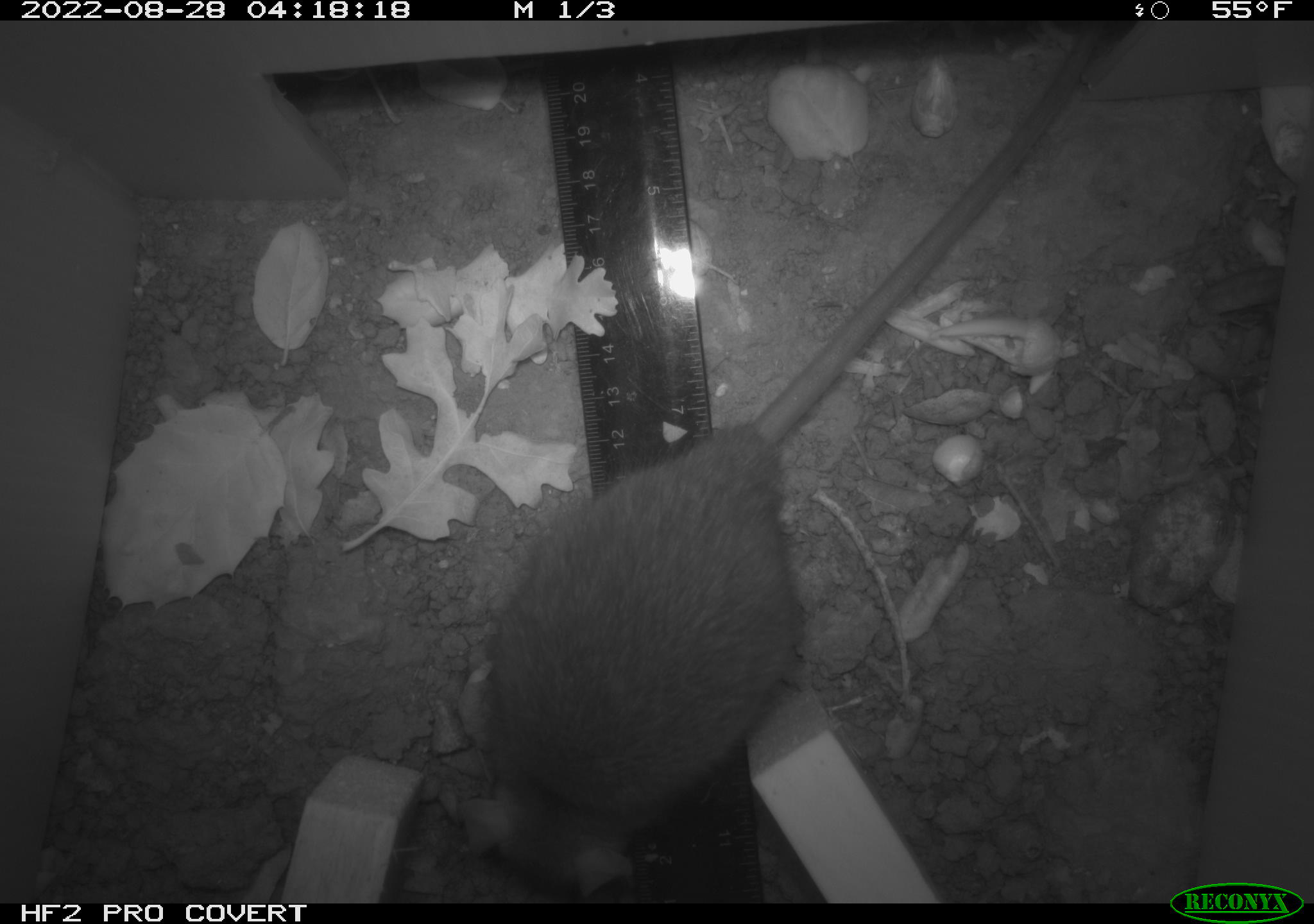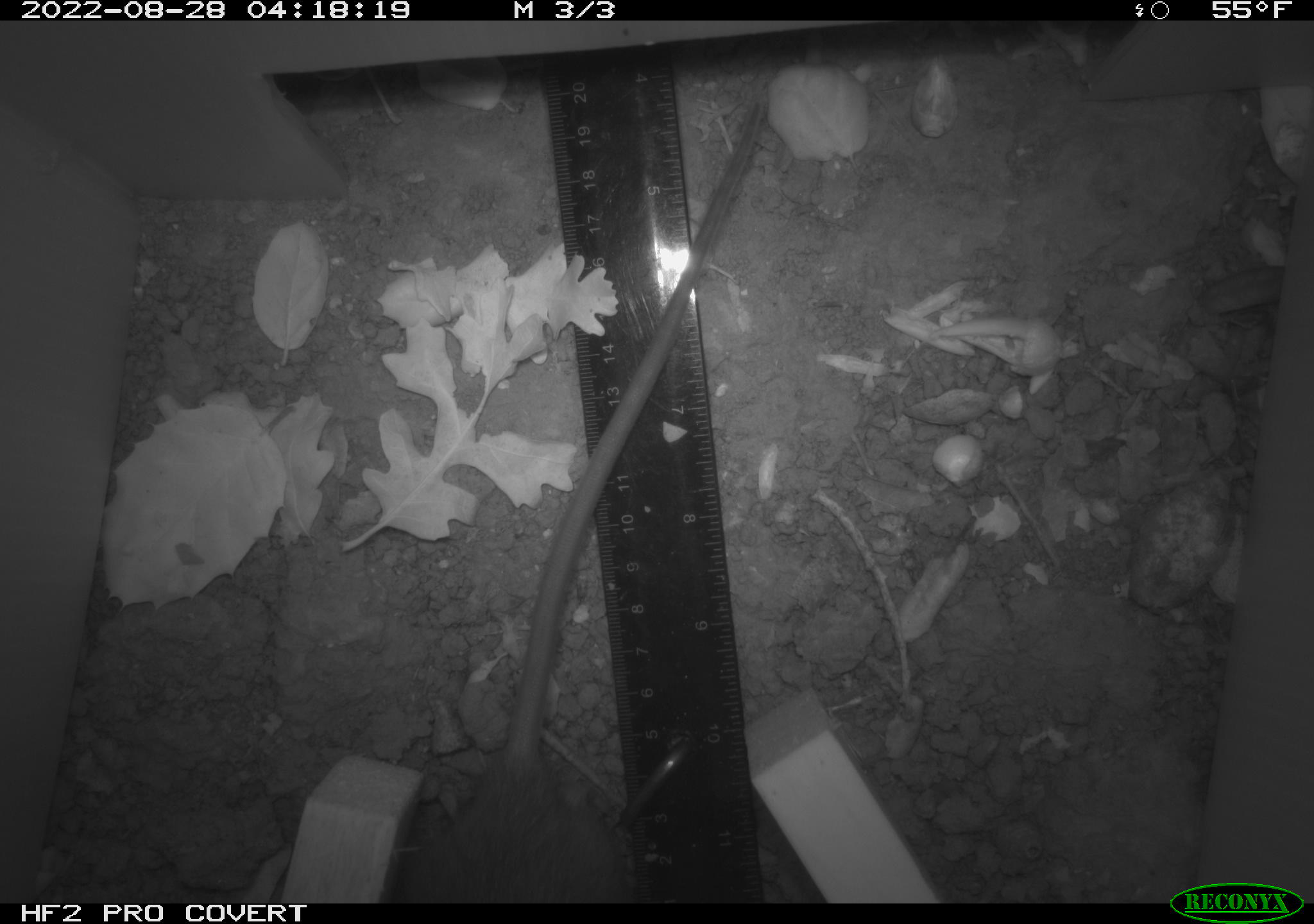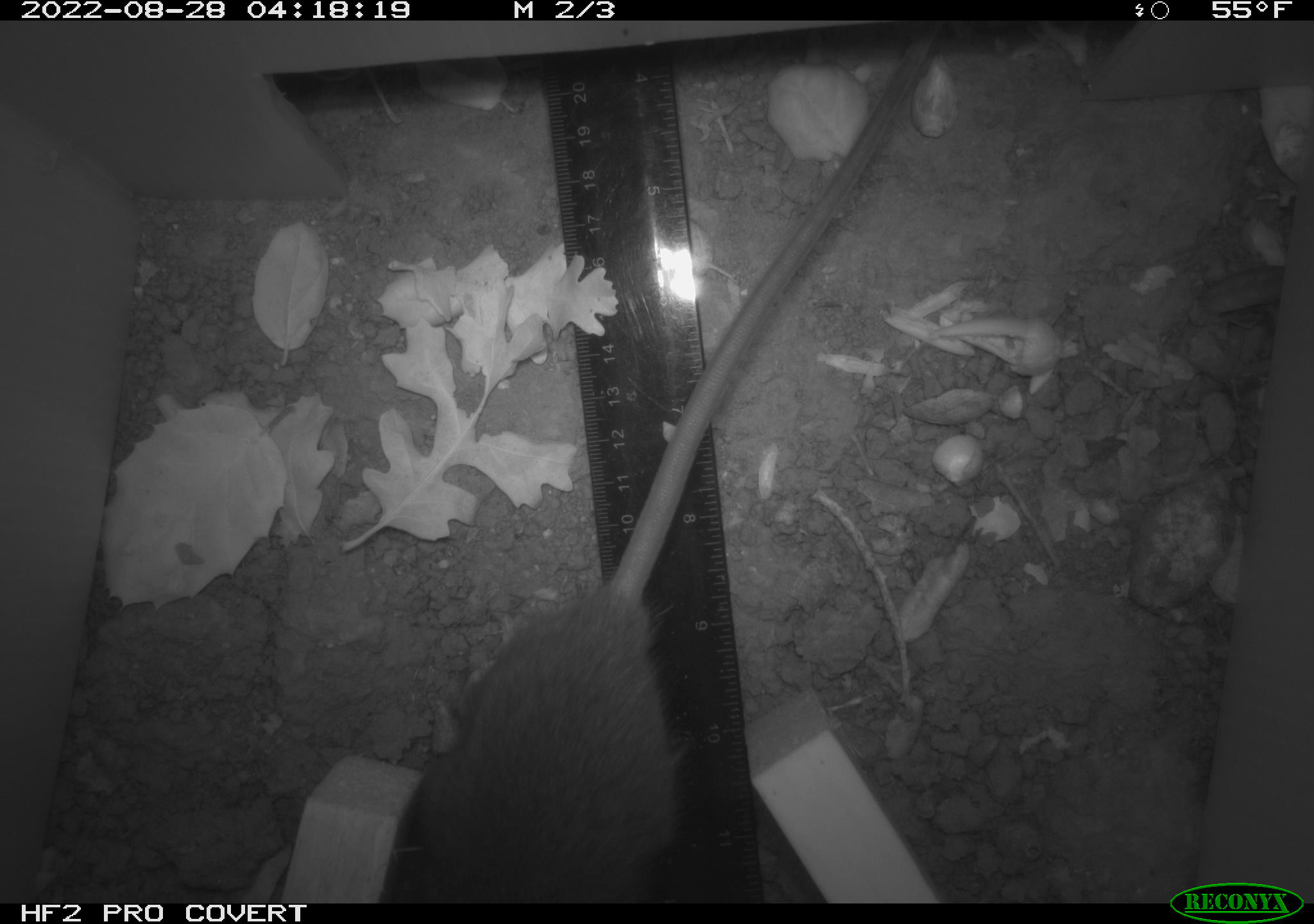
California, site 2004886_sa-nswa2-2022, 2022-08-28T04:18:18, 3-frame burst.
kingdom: Animalia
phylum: Chordata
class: Mammalia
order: Rodentia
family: Muridae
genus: Rattus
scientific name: Rattus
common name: rat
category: rattus species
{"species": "rattus species (rat) (Rattus)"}